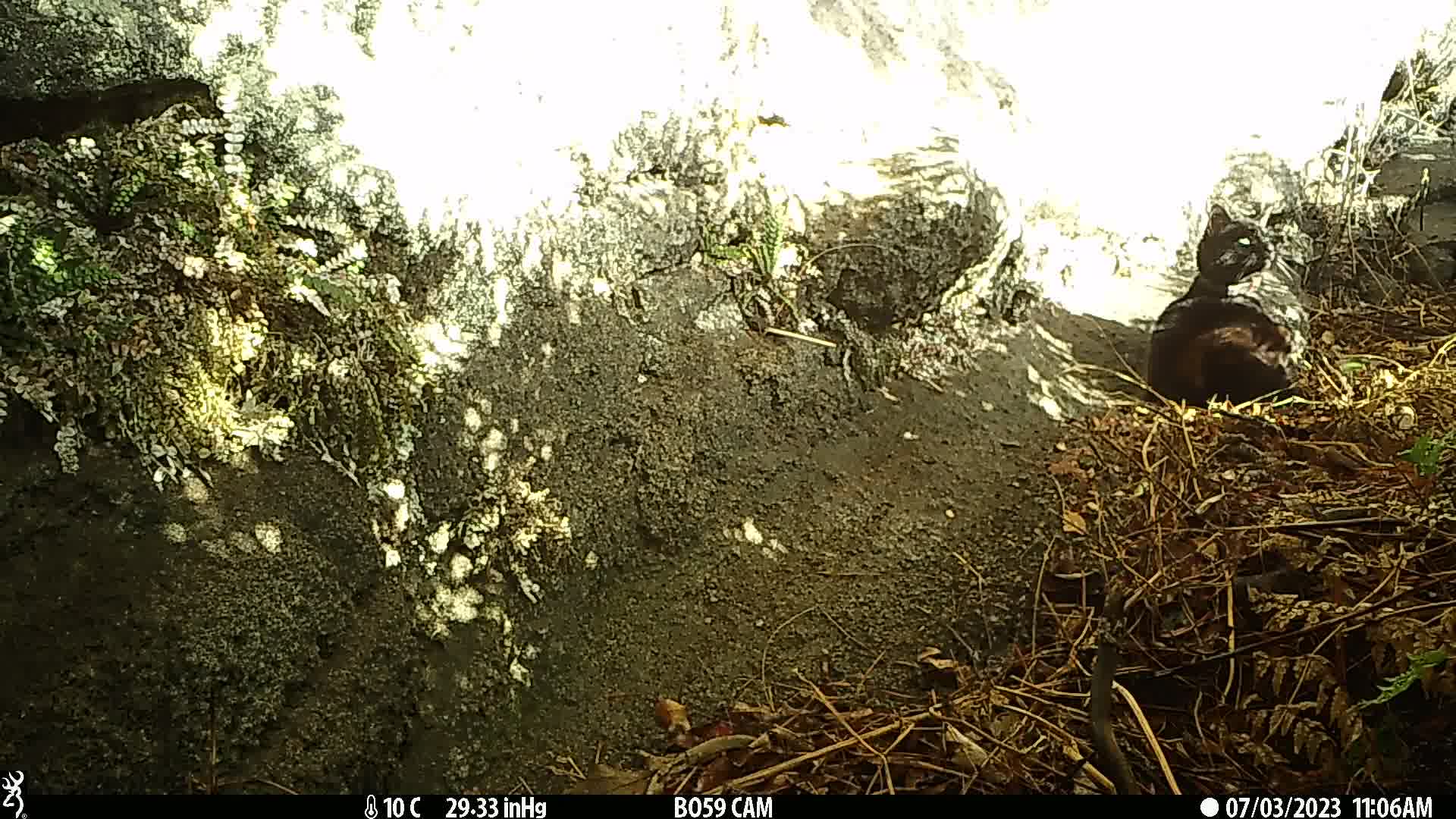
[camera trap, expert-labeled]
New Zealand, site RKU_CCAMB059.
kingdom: Animalia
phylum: Chordata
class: Mammalia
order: Carnivora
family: Felidae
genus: Felis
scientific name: Felis catus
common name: domestic cat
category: cat